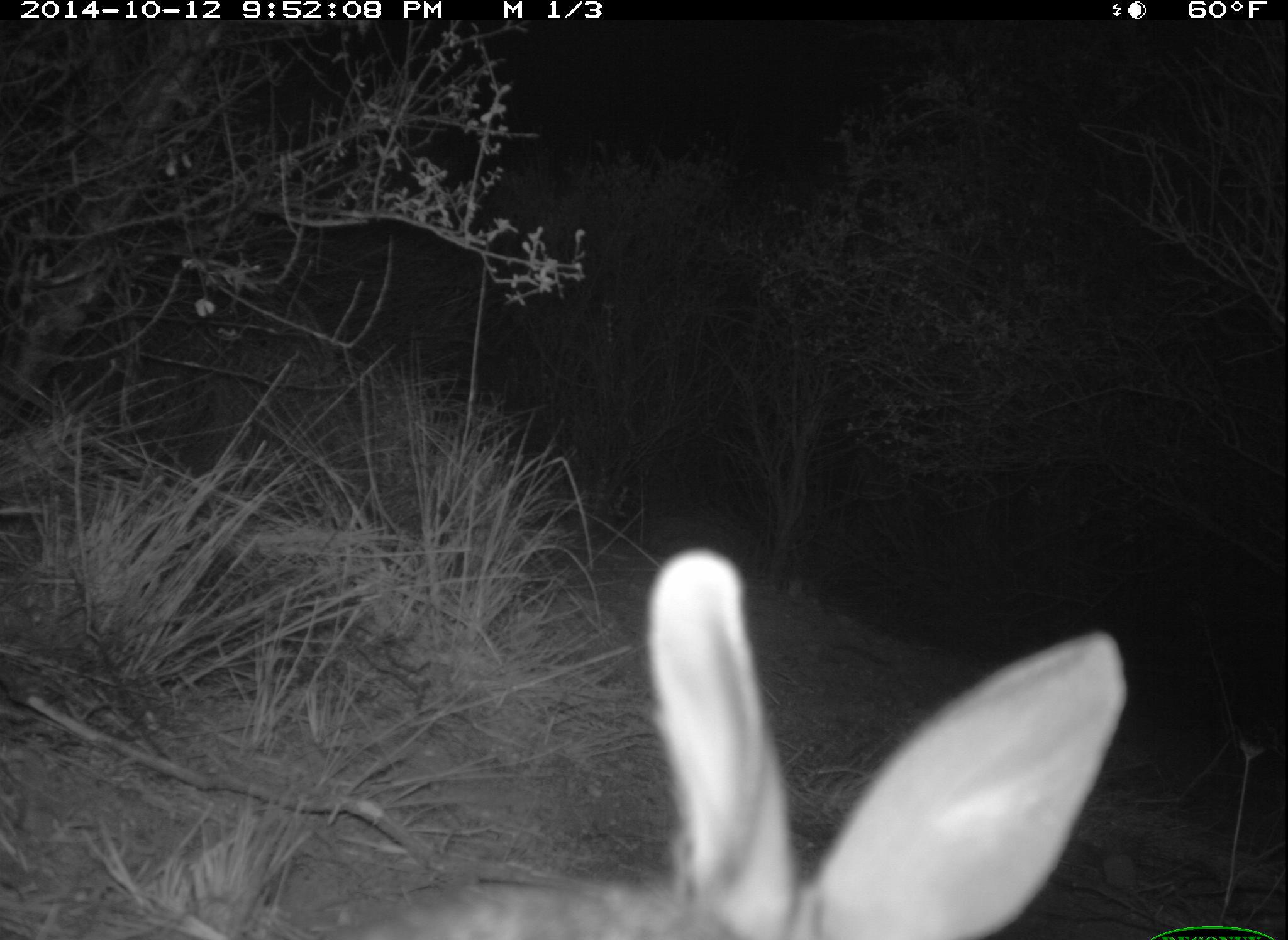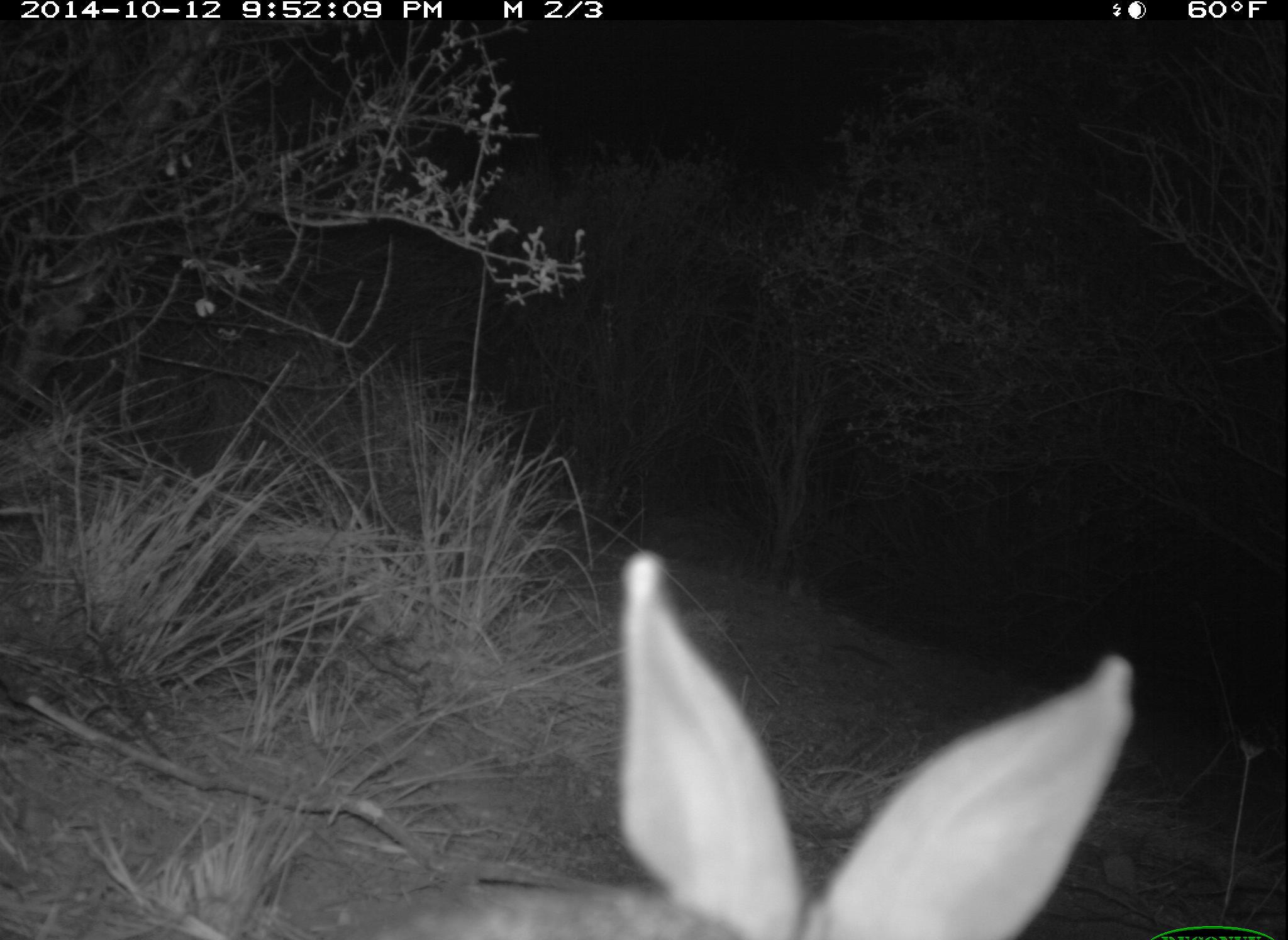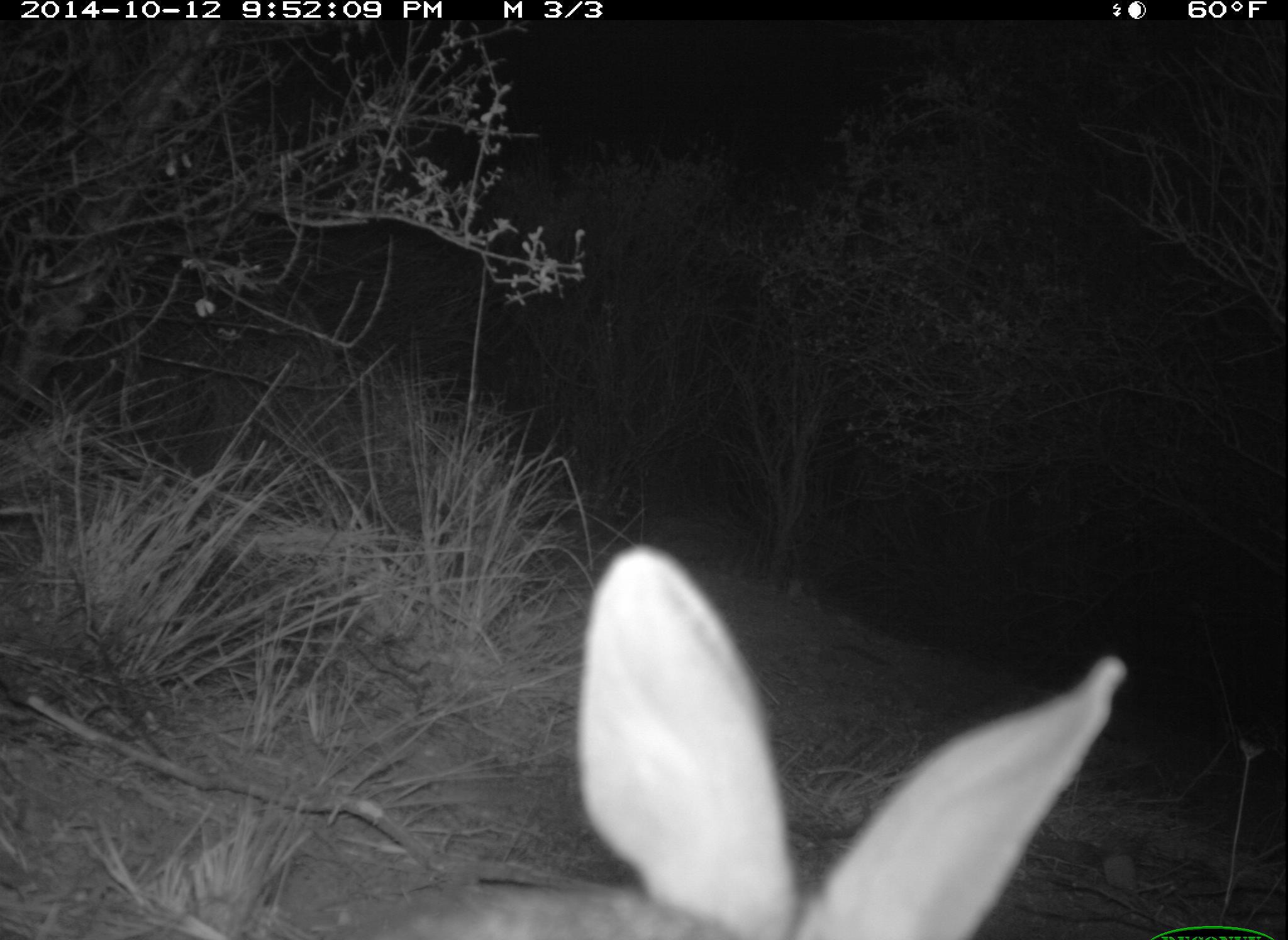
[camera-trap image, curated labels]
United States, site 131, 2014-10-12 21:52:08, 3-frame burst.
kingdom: Animalia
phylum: Chordata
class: Mammalia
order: Lagomorpha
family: Leporidae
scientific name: Leporidae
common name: rabbits and hares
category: rabbit